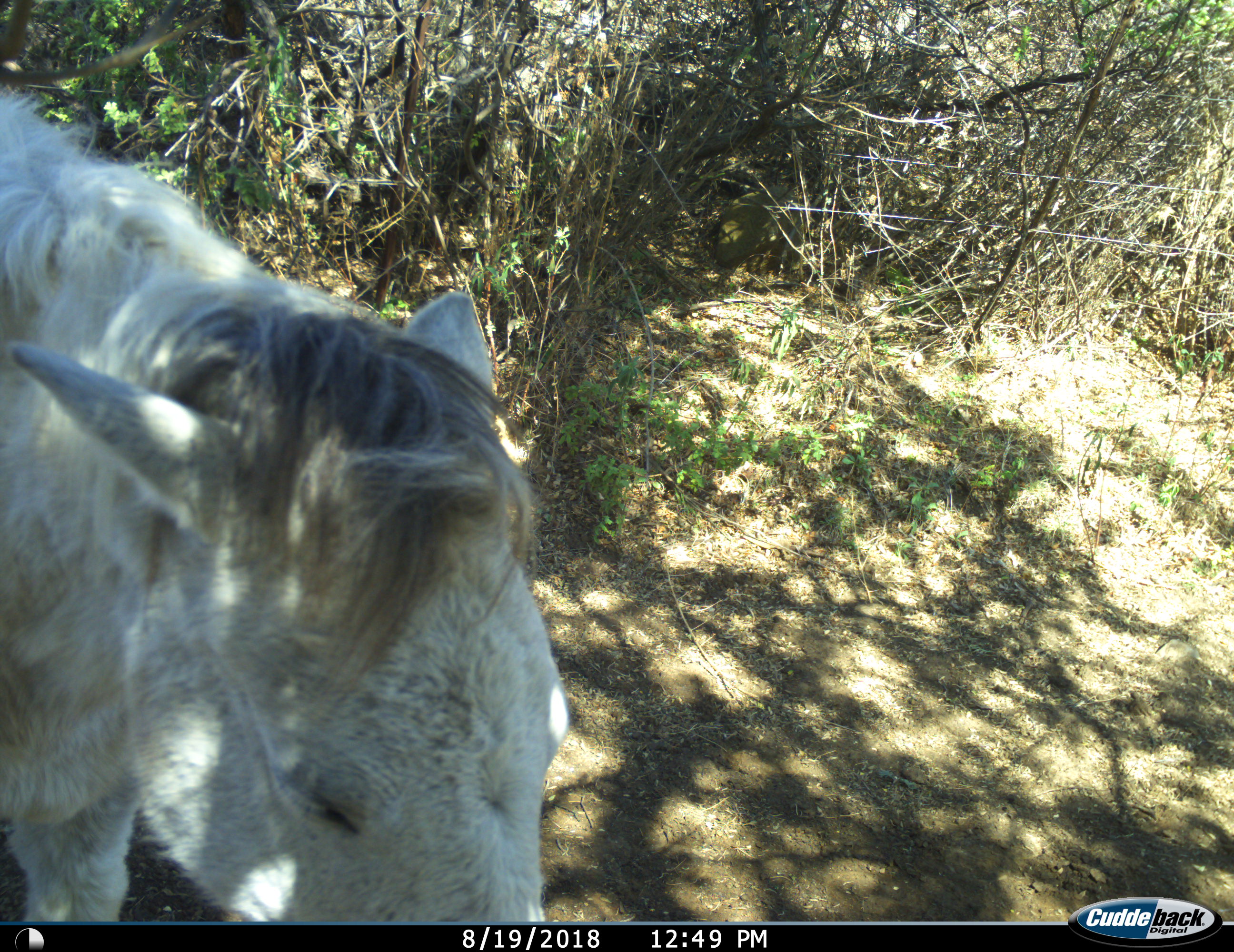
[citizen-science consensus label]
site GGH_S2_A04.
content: unidentified animal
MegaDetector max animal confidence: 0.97